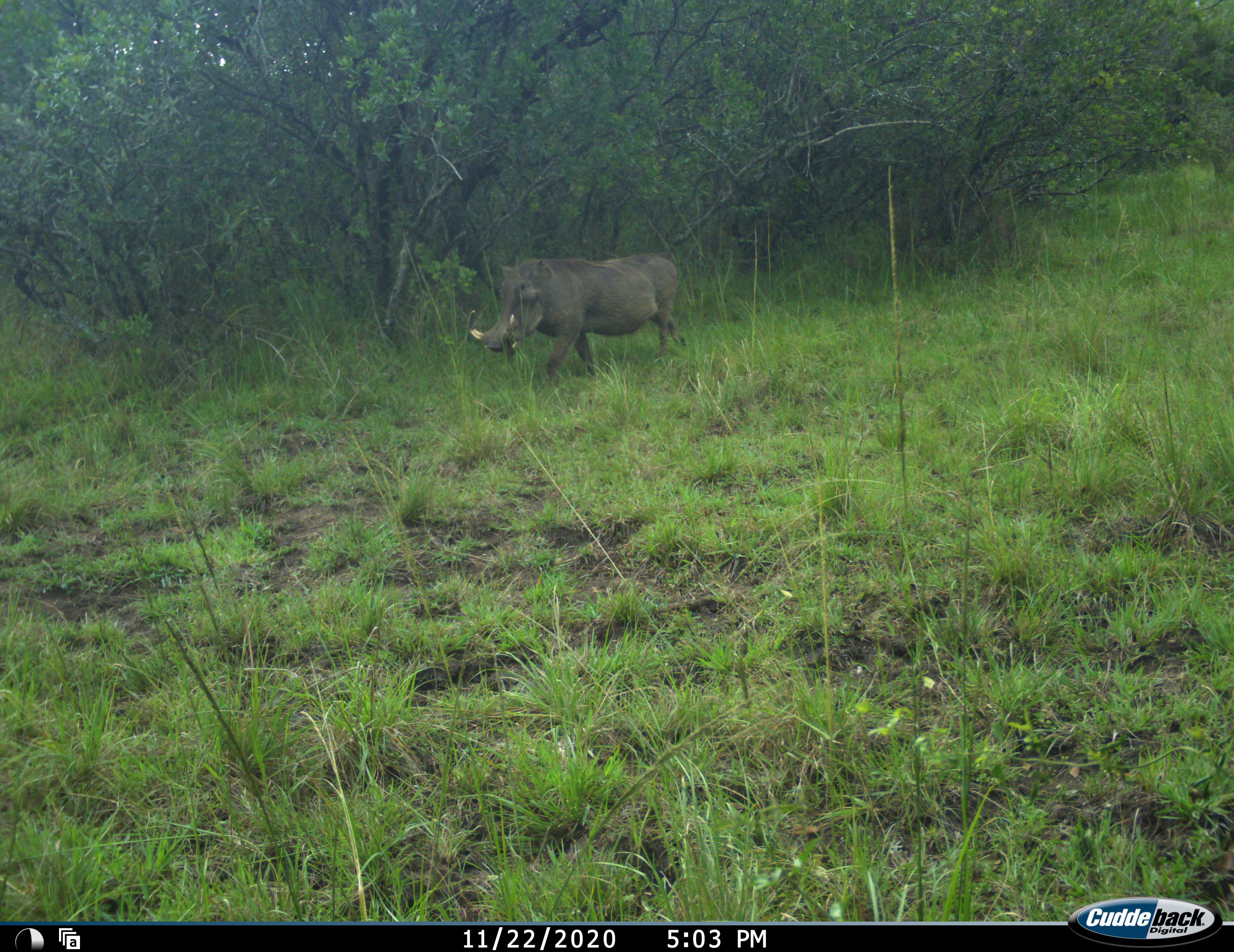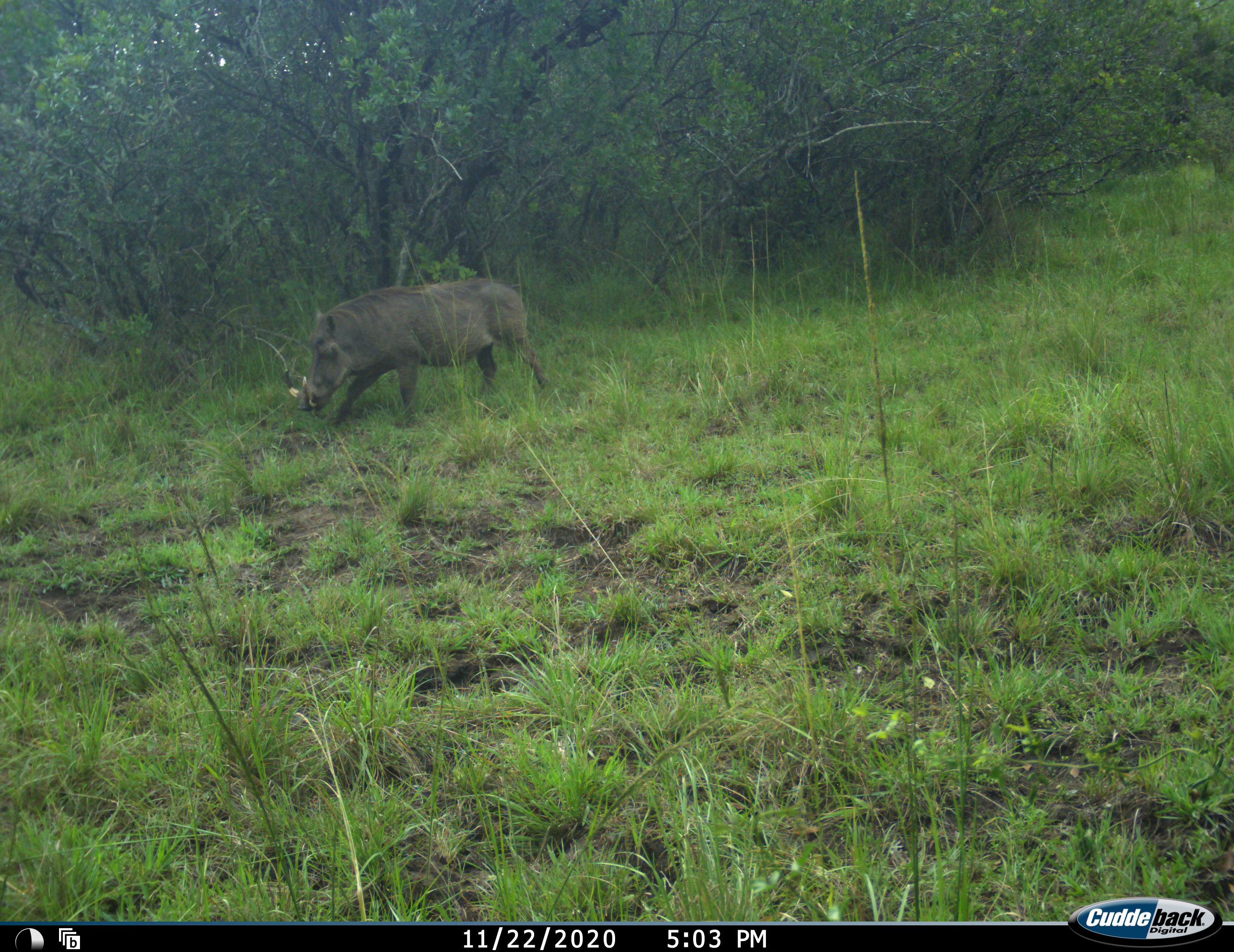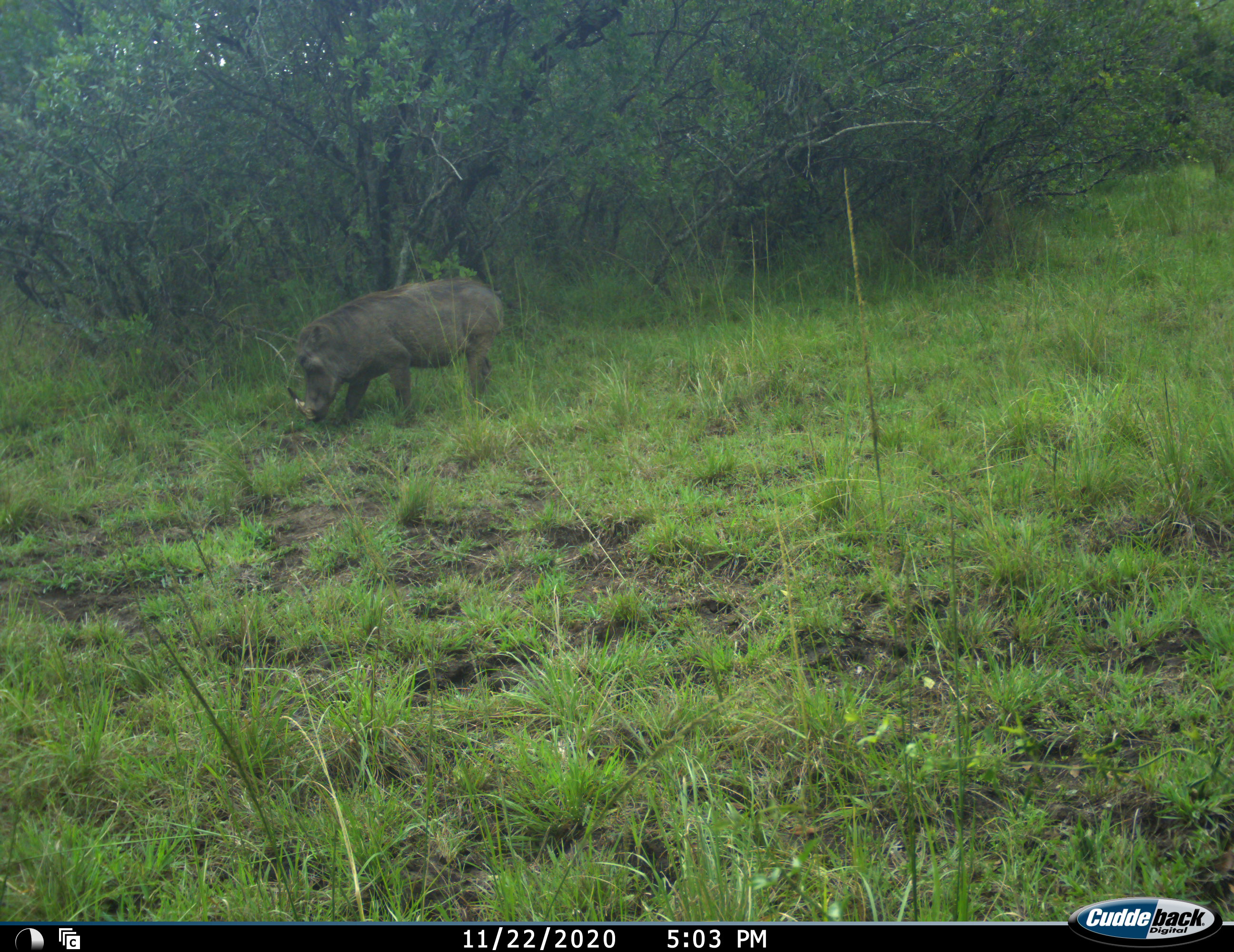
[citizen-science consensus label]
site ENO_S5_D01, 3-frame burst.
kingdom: Animalia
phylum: Chordata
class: Mammalia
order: Artiodactyla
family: Suidae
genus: Phacochoerus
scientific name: Phacochoerus africanus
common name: warthog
Warthog (Phacochoerus africanus), count 1. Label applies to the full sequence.